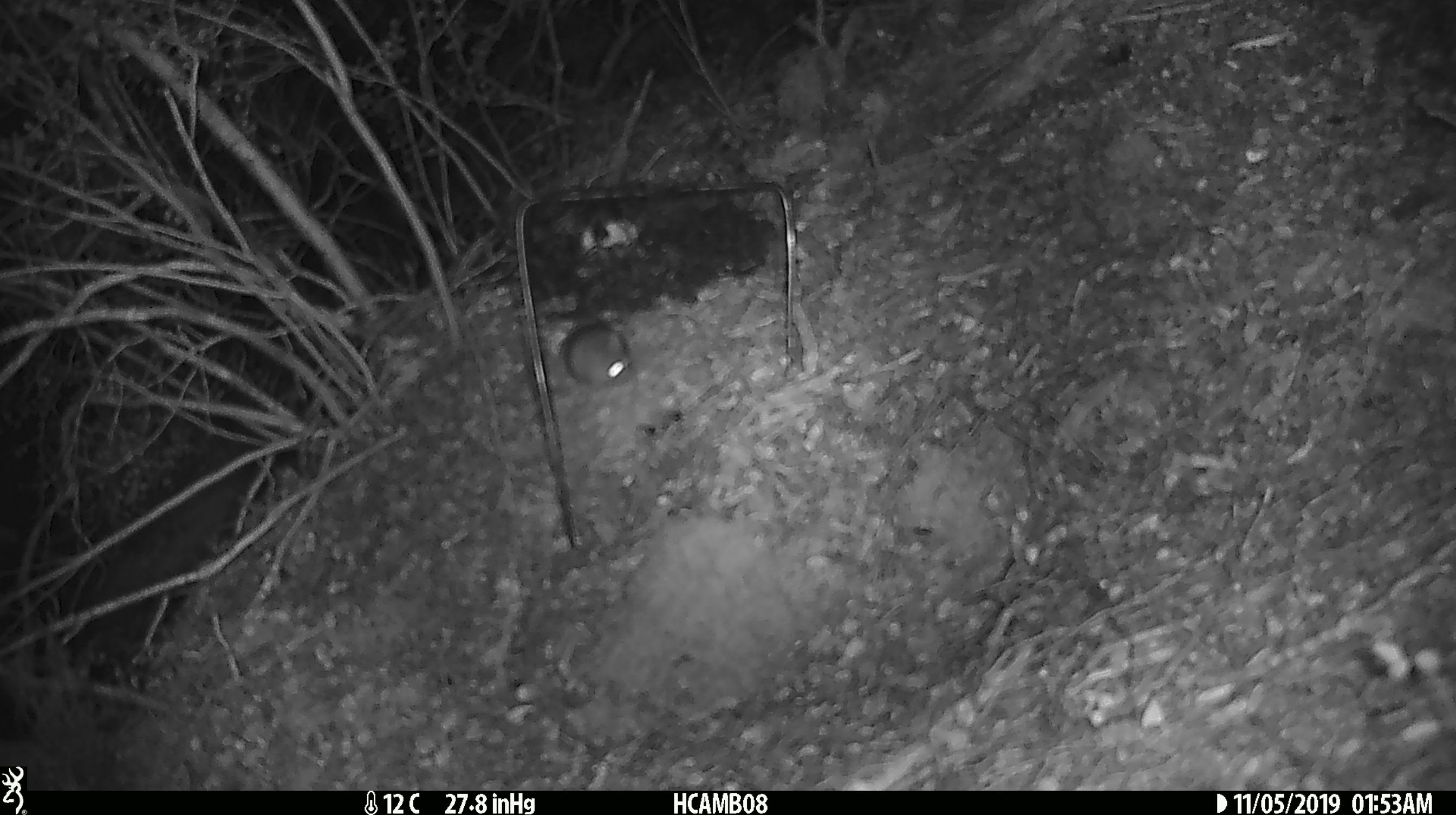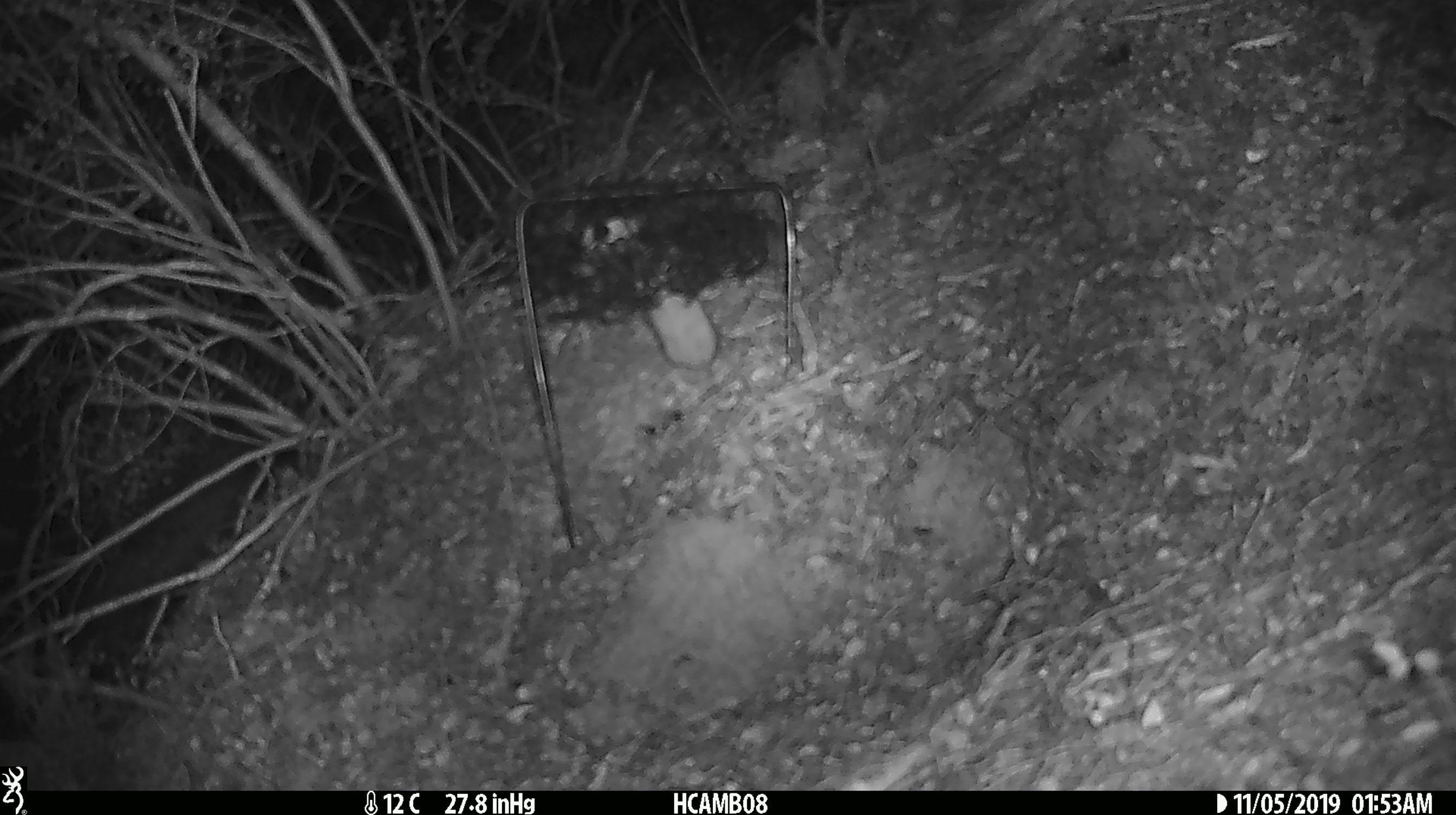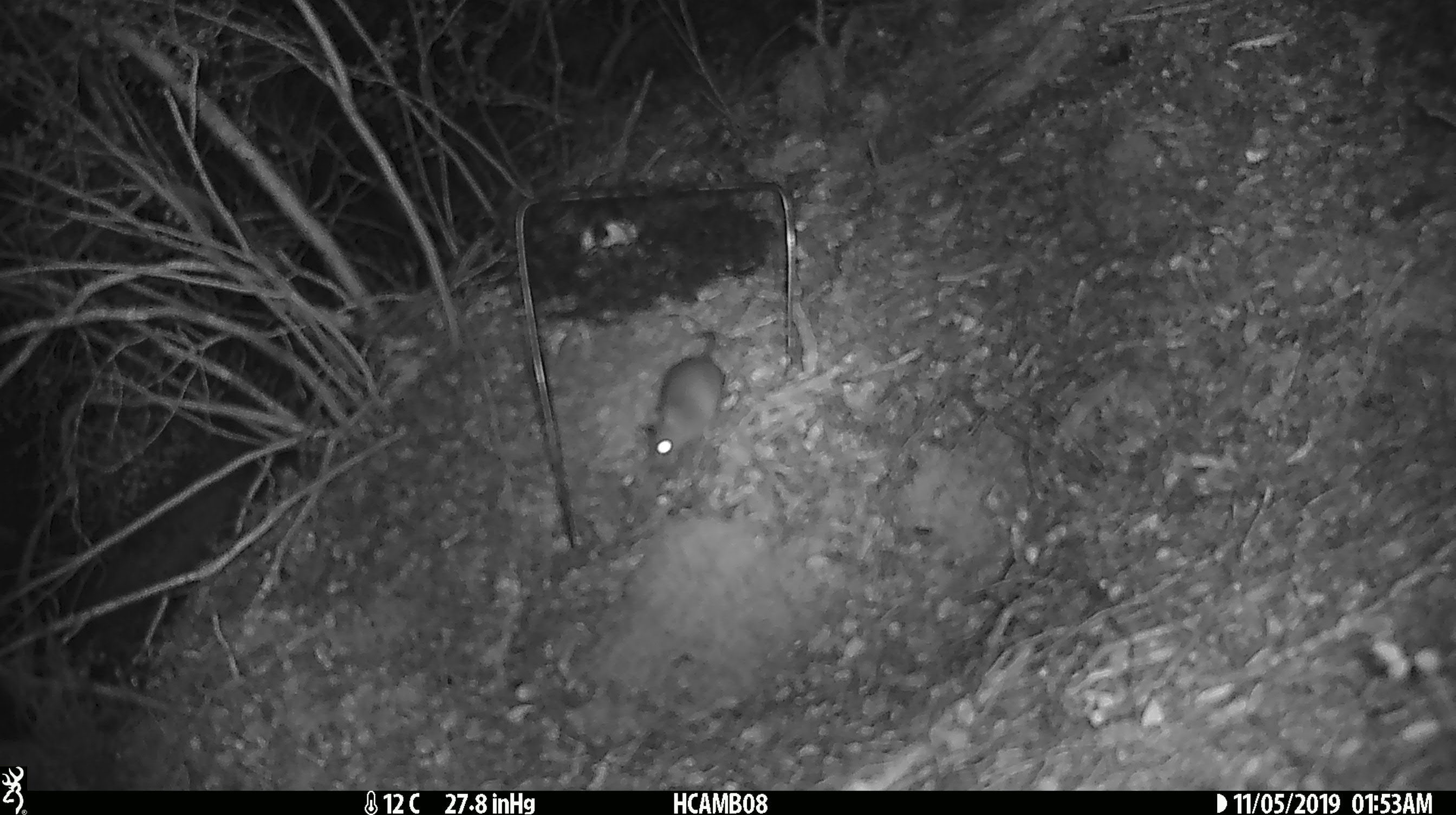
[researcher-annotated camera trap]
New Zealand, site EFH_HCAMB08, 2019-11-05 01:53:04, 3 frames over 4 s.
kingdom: Animalia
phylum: Chordata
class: Mammalia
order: Rodentia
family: Muridae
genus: Mus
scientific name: Mus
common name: mouse